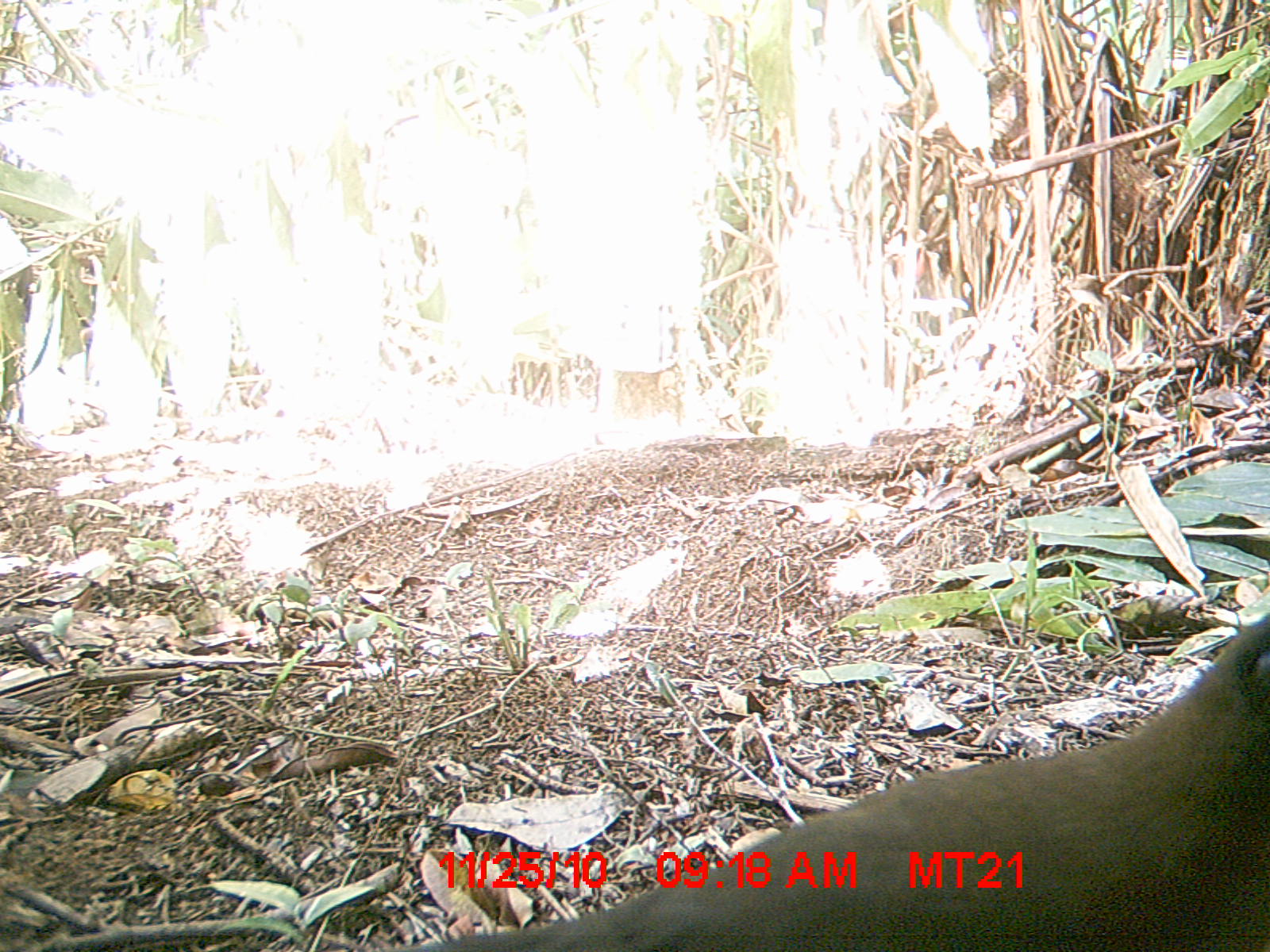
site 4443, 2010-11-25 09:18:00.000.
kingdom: Animalia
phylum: Chordata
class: Aves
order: Cuculiformes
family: Cuculidae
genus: Coua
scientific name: Coua serriana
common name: red-breasted coua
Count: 1.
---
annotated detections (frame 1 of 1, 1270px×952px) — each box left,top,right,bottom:
coua serriana: 391,601,1266,952